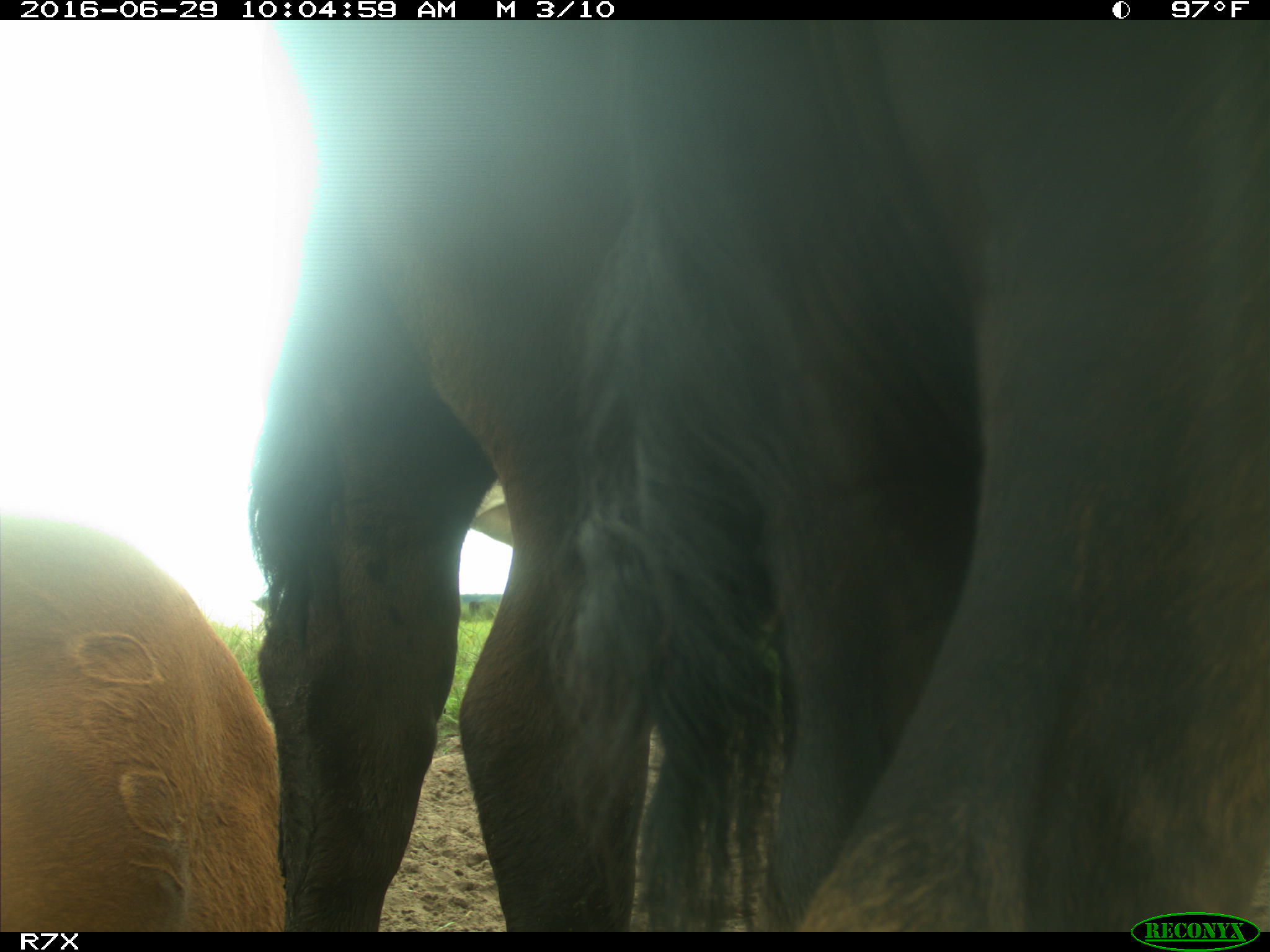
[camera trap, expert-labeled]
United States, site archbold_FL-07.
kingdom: Animalia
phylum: Chordata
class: Mammalia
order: Artiodactyla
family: Bovidae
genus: Bos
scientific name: Bos taurus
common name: domestic cow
Bos taurus (domestic cow).